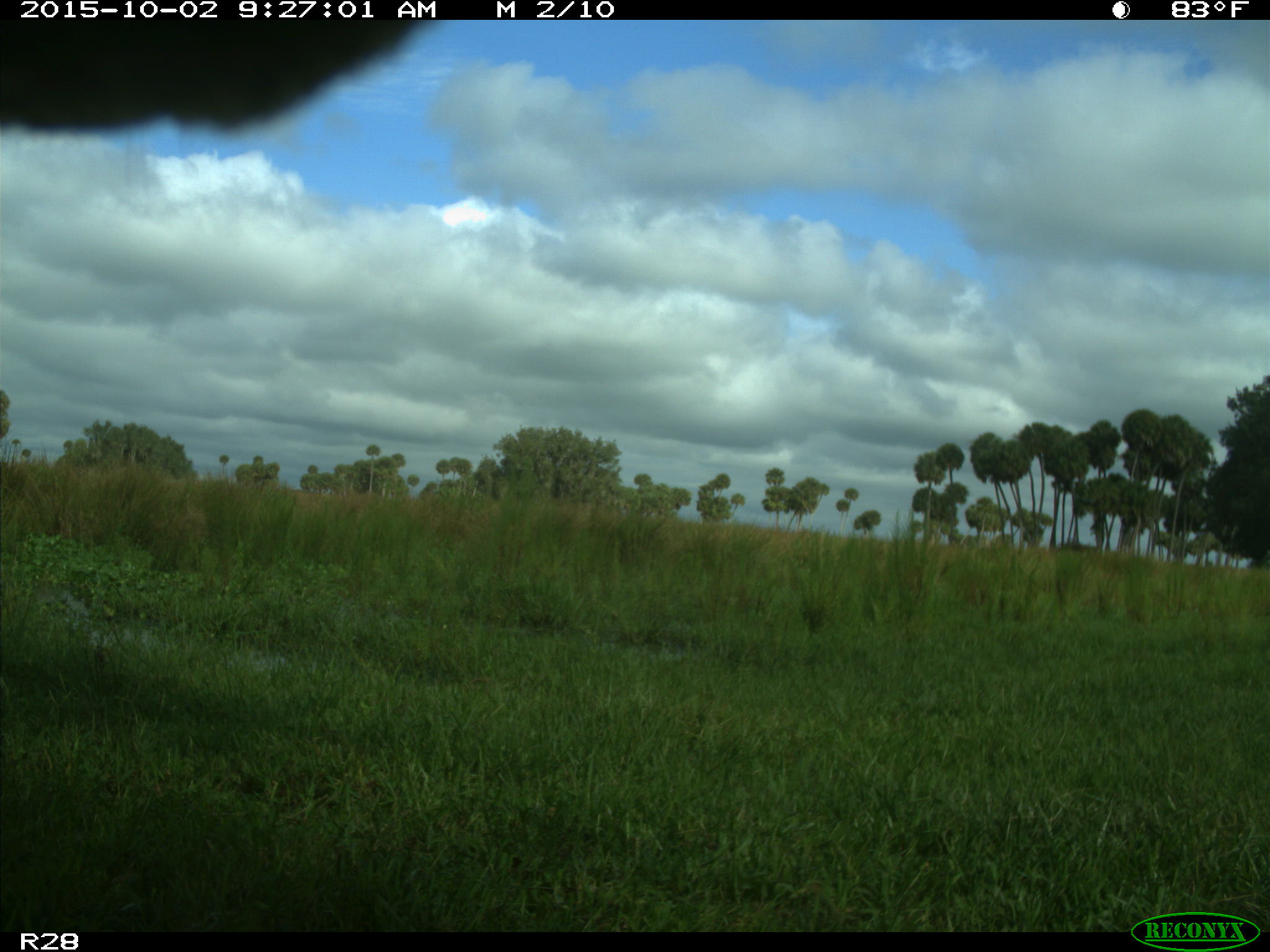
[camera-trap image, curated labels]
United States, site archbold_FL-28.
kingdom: Animalia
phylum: Chordata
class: Mammalia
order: Artiodactyla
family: Bovidae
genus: Bos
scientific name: Bos taurus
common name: domestic cow